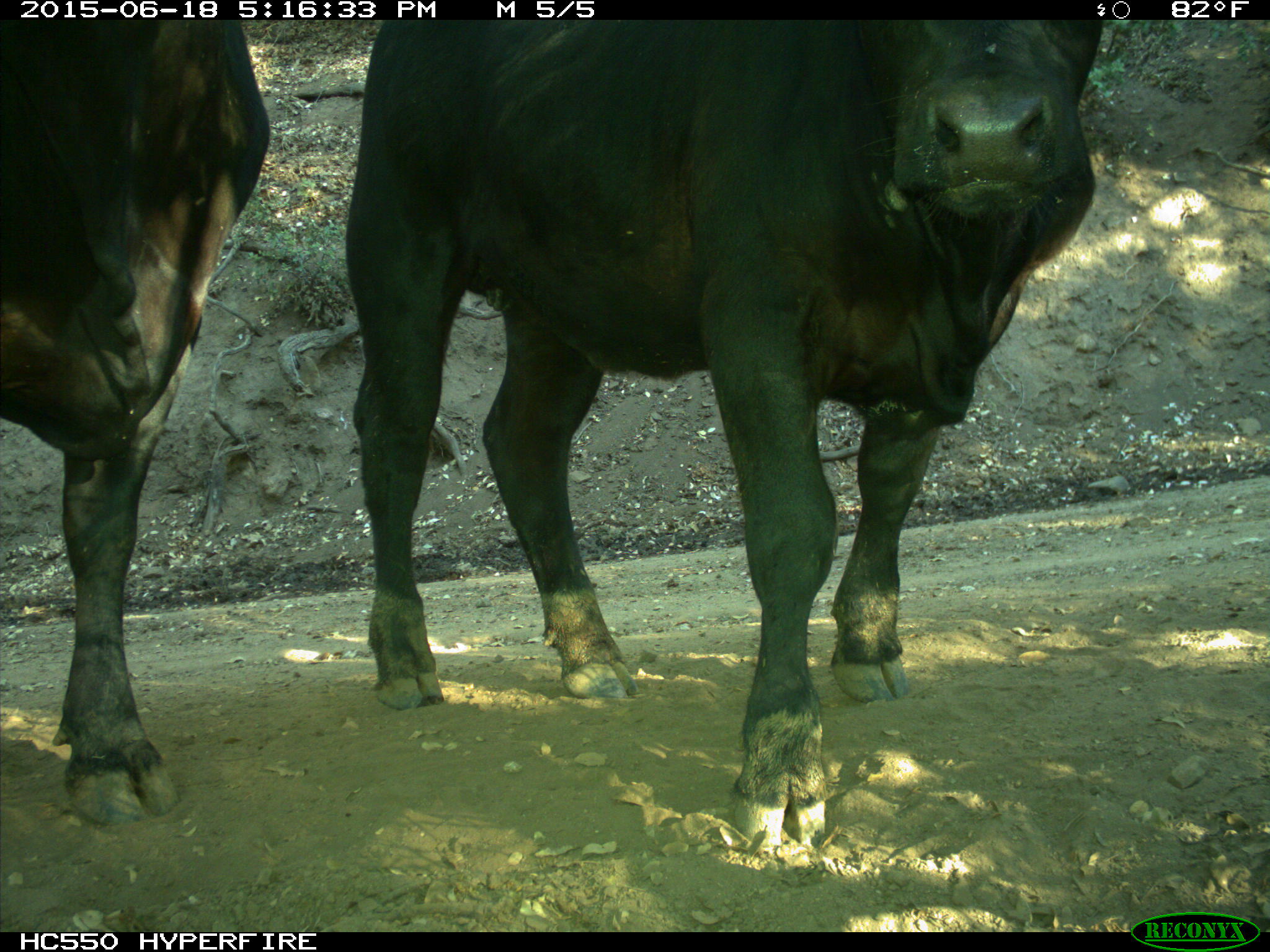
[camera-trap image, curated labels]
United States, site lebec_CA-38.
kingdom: Animalia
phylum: Chordata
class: Mammalia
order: Artiodactyla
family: Bovidae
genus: Bos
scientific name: Bos taurus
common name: domestic cow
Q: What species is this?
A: Bos taurus (domestic cow).